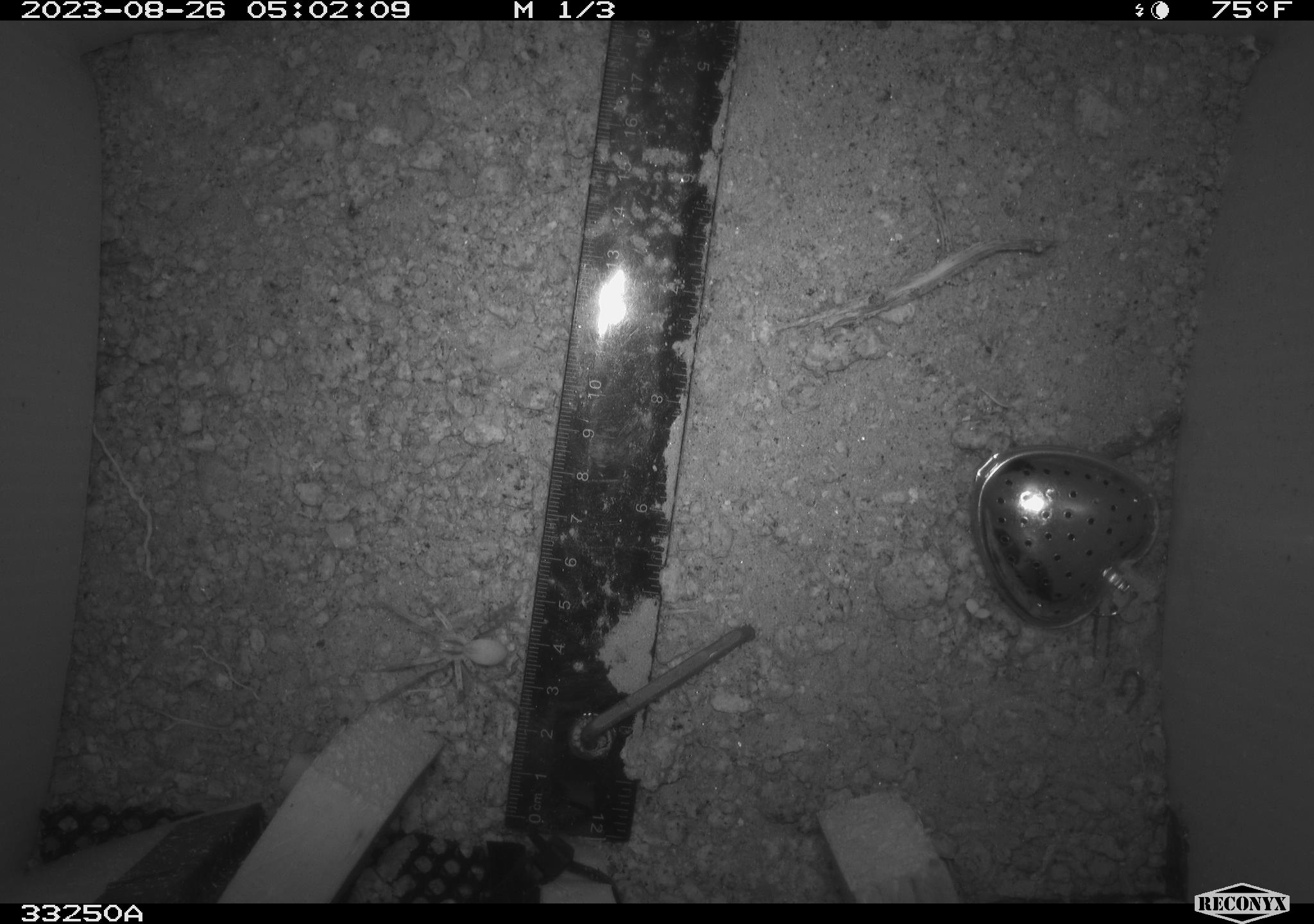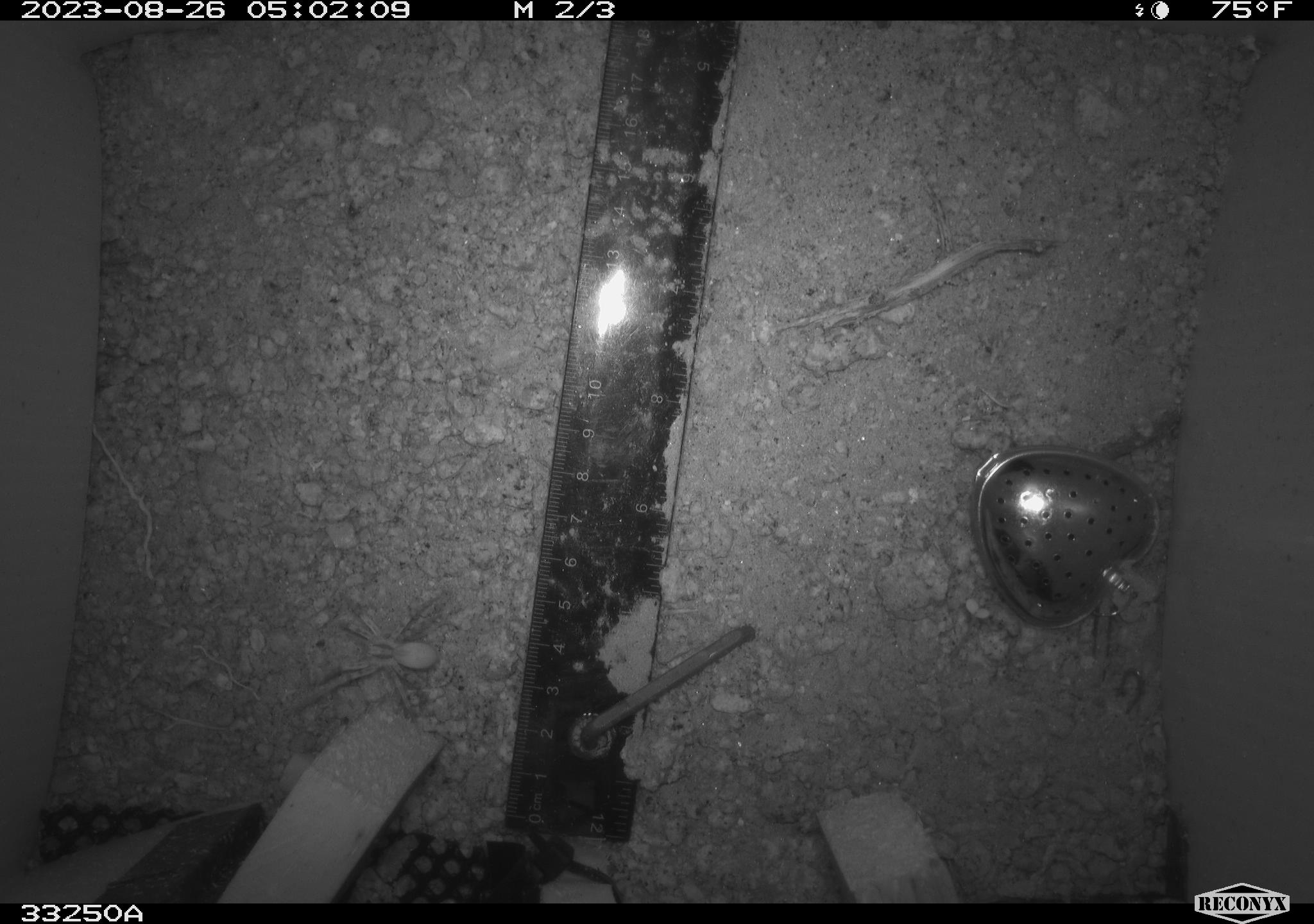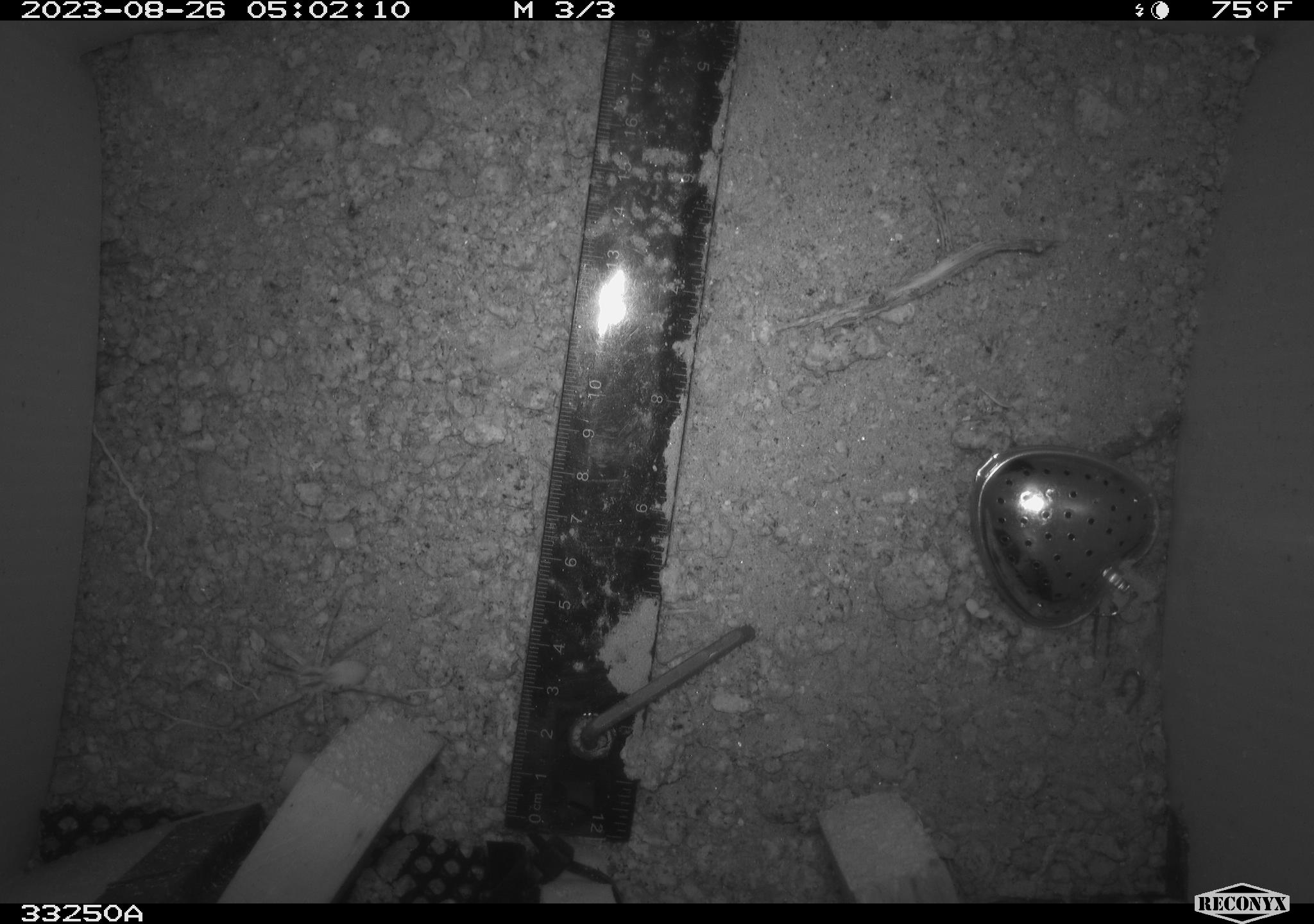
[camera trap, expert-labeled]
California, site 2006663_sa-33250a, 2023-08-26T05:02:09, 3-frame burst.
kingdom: Animalia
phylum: Arthropoda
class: Insecta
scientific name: Insecta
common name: insect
Insect (Insecta).